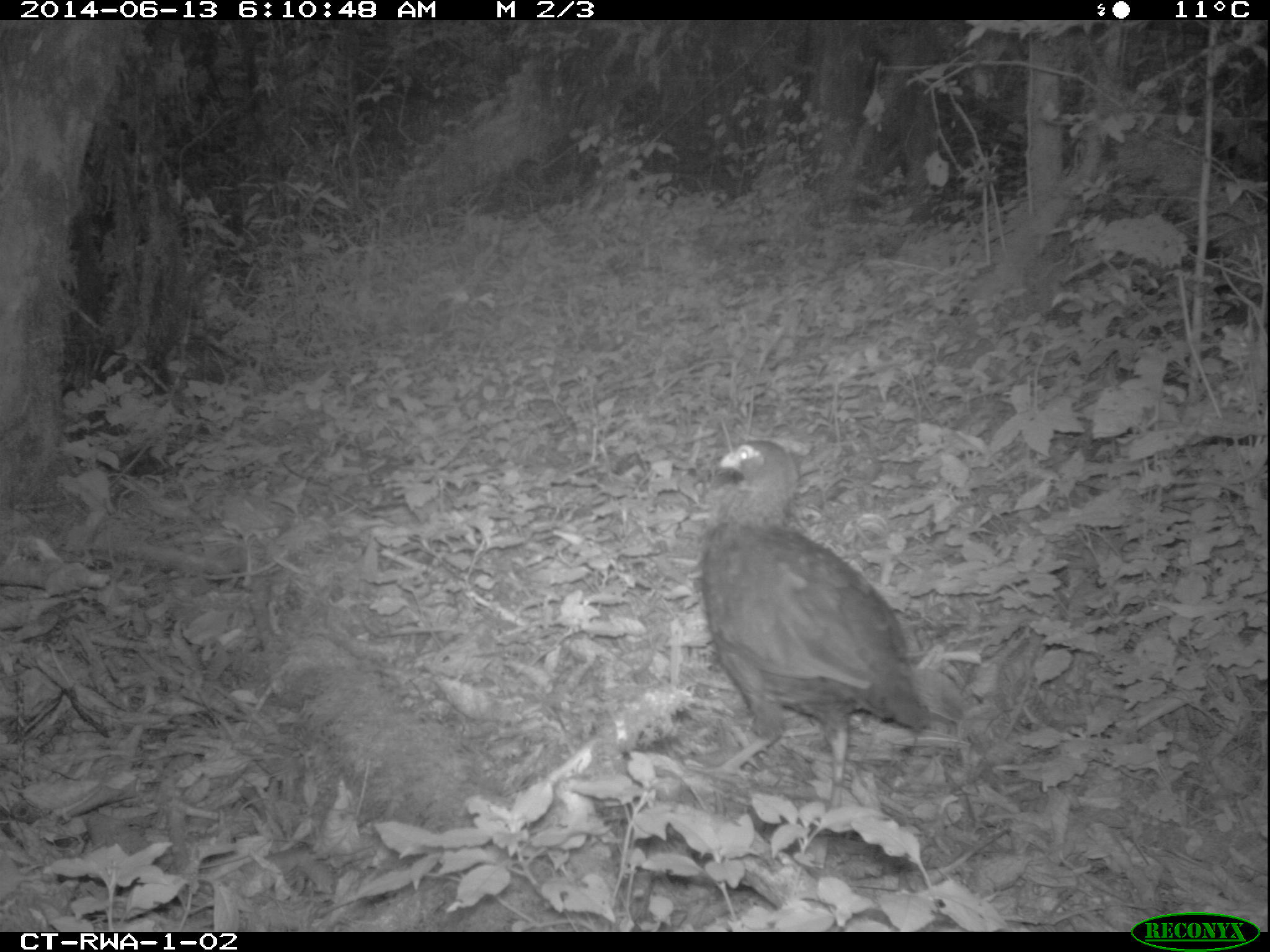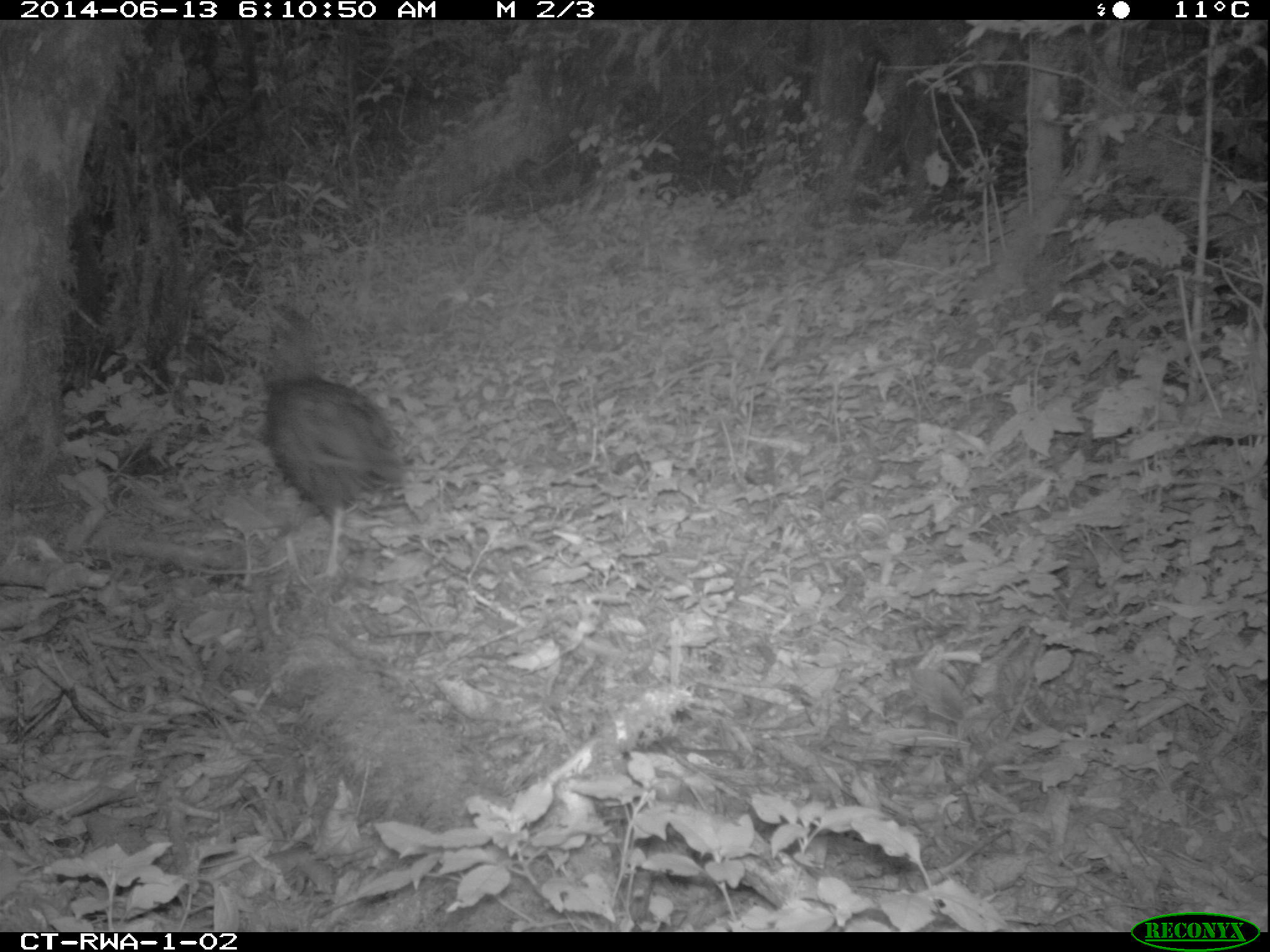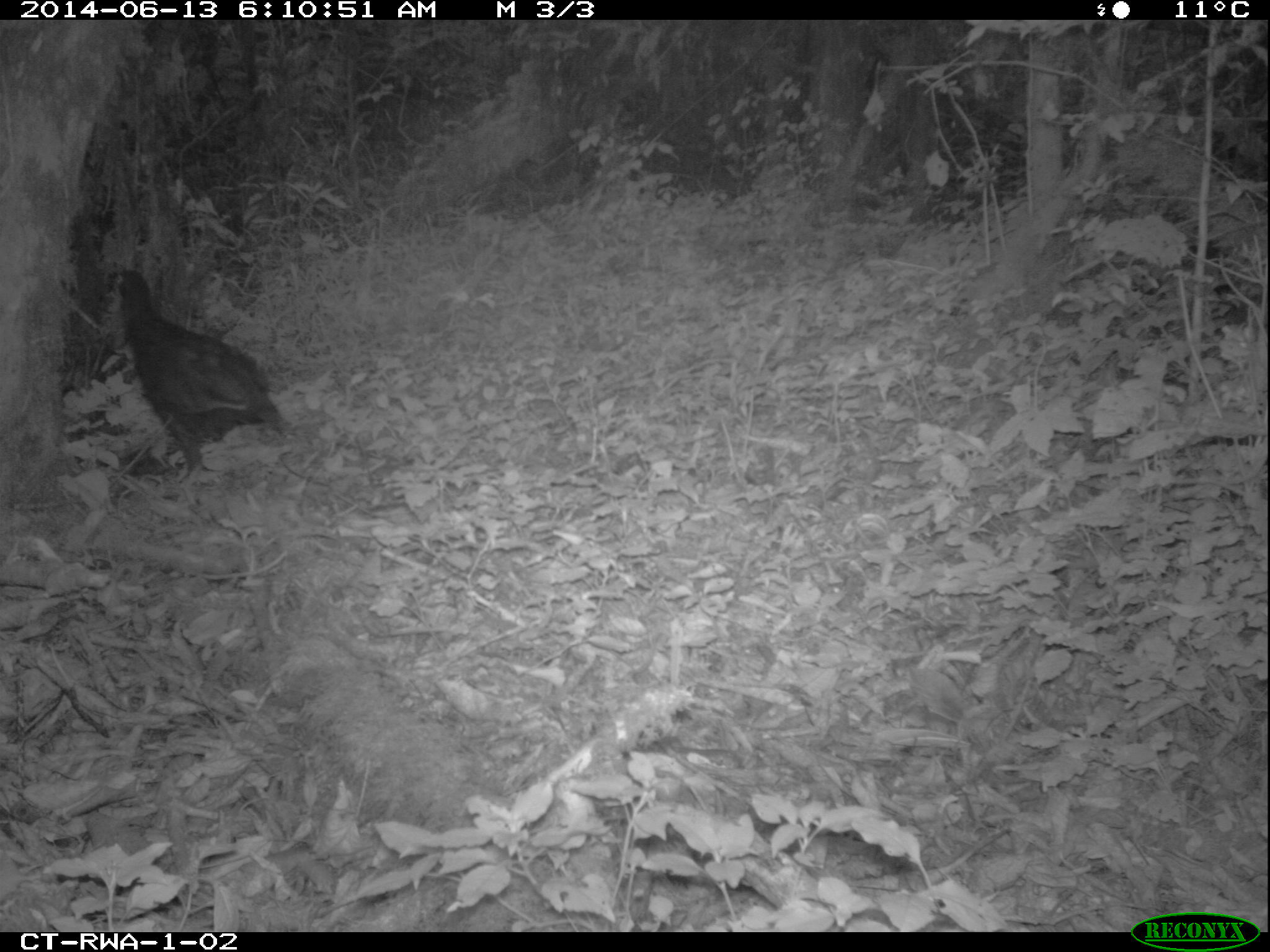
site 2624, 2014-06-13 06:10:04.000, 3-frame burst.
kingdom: Animalia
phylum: Chordata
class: Aves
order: Galliformes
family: Phasianidae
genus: Pternistis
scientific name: Pternistis nobilis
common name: handsome francolin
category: francolinus nobilis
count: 1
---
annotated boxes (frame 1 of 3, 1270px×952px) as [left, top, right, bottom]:
francolinus nobilis: [696, 439, 929, 798]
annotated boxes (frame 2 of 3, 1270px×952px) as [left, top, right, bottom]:
francolinus nobilis: [261, 305, 404, 576]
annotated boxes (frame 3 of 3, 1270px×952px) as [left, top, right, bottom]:
francolinus nobilis: [111, 266, 287, 482]